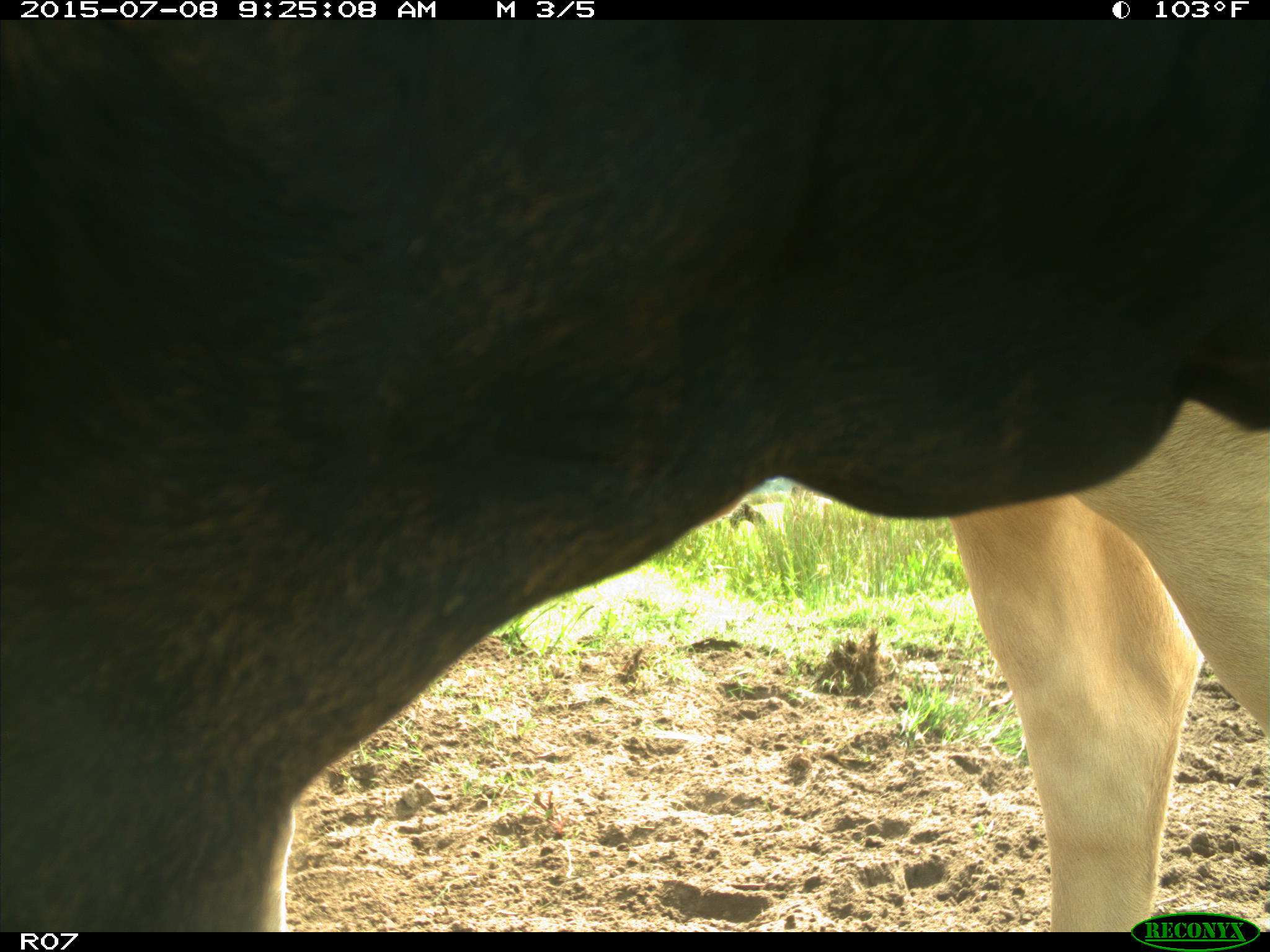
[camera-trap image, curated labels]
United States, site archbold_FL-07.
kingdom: Animalia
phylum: Chordata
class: Mammalia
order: Artiodactyla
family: Bovidae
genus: Bos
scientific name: Bos taurus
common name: domestic cow